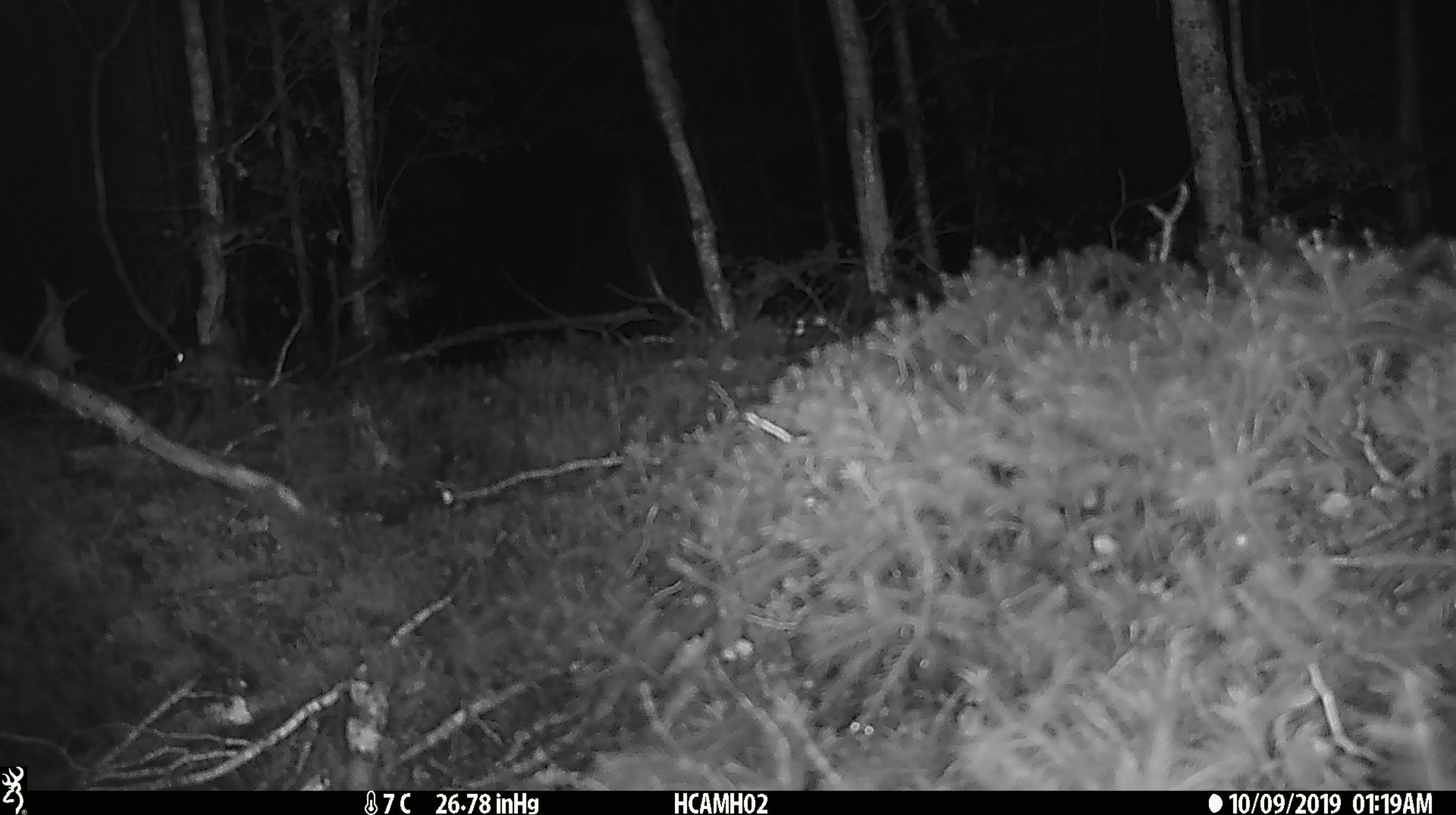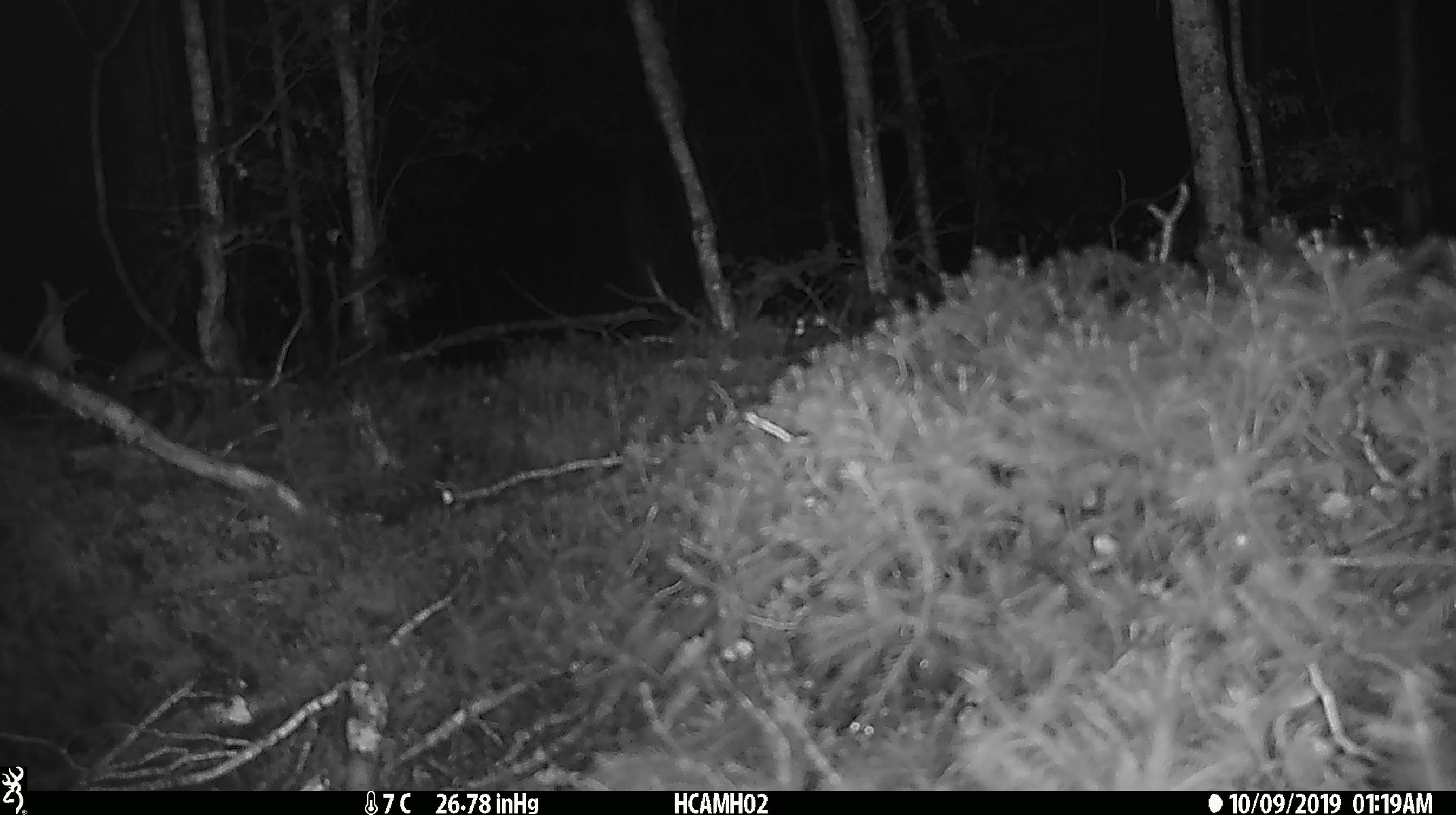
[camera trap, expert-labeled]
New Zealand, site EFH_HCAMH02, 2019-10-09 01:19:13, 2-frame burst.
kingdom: Animalia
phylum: Chordata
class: Mammalia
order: Rodentia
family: Muridae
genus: Mus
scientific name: Mus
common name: mouse